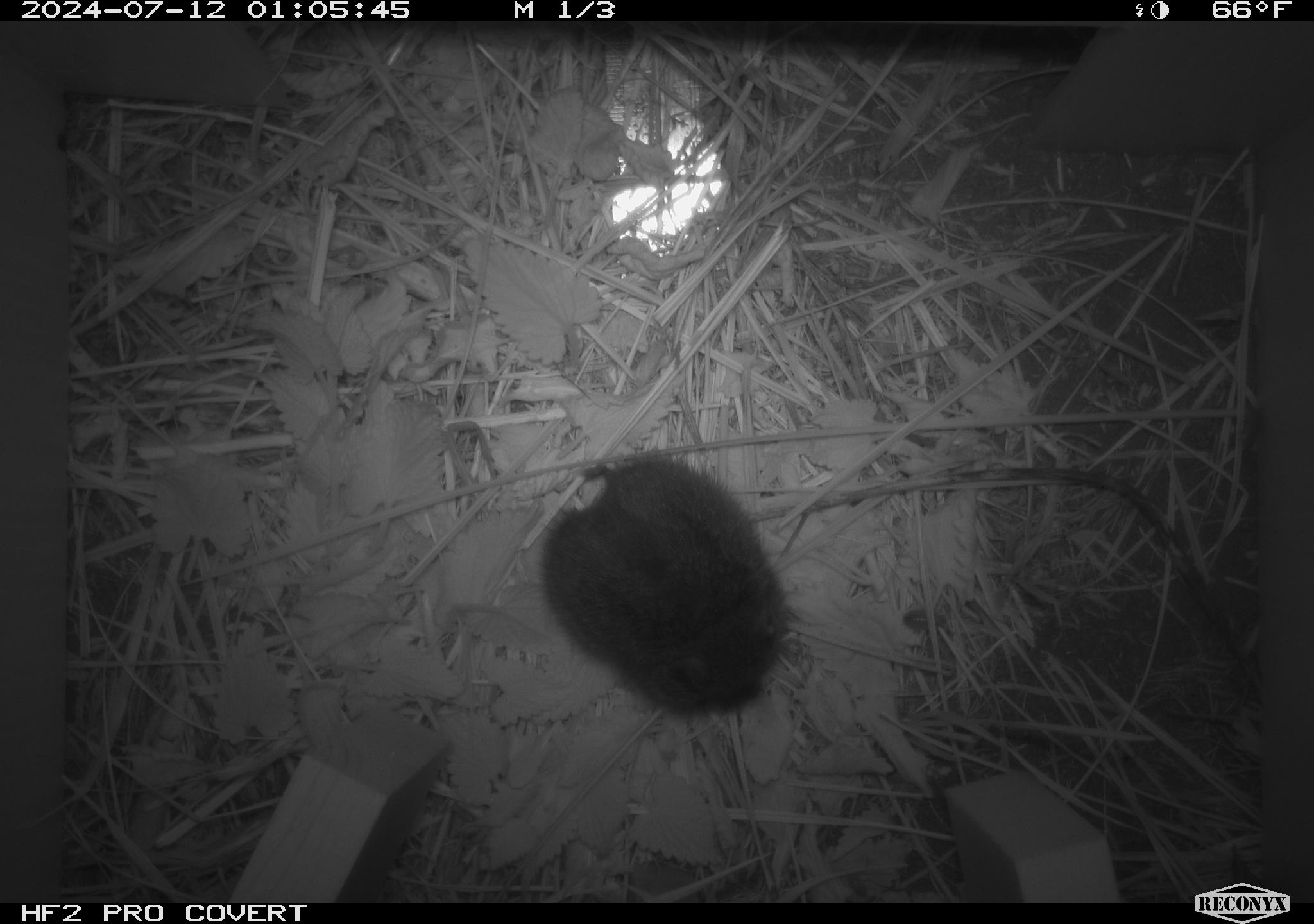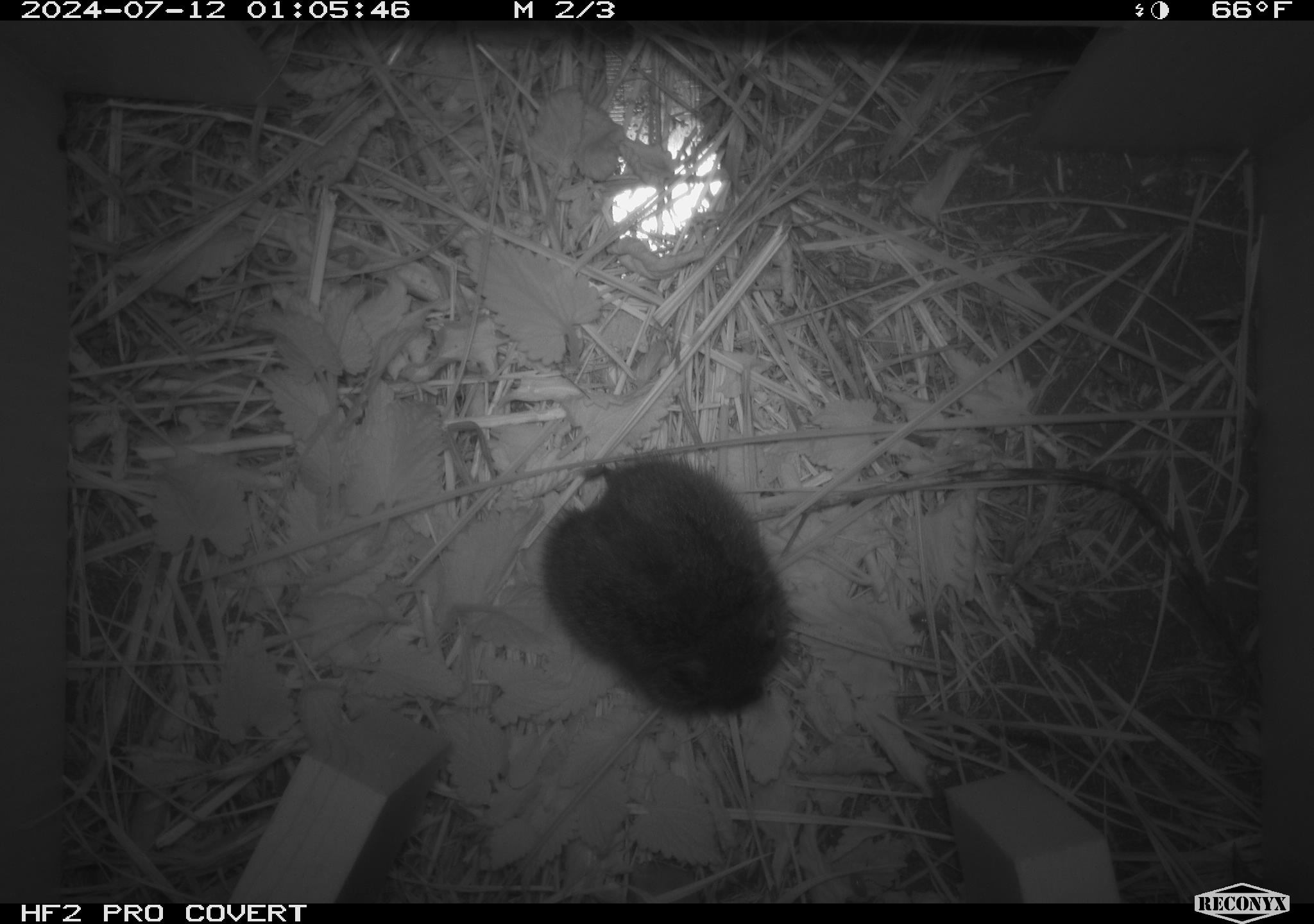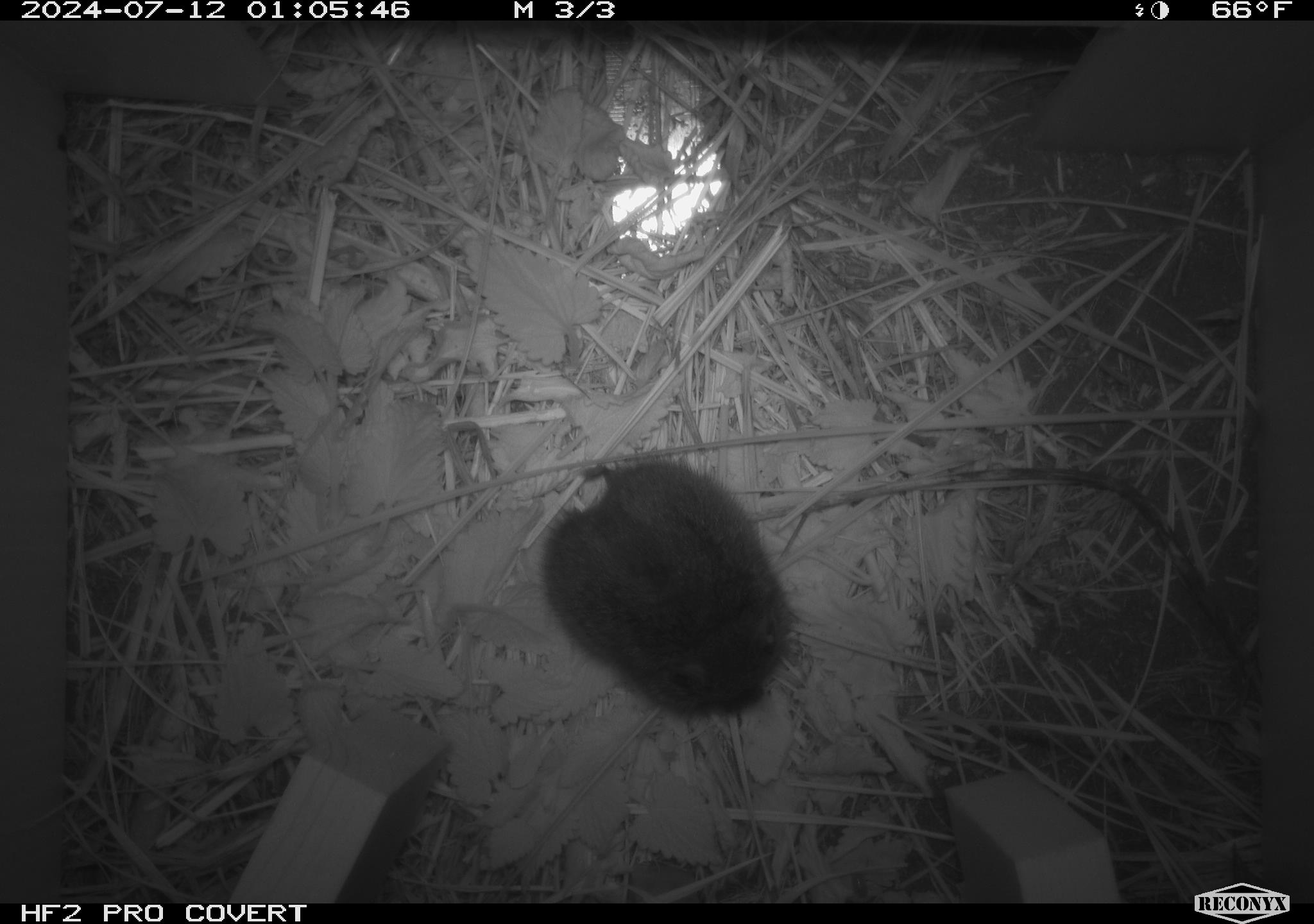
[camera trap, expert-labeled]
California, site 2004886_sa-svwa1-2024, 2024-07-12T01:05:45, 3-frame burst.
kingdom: Animalia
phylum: Chordata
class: Mammalia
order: Rodentia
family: Cricetidae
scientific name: Arvicolinae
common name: voles, lemmings, and muskrats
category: arvicolinae subfamily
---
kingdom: Animalia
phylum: Arthropoda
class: Malacostraca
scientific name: Malacostraca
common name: amphipods, crabs, isopods, krill, lobsters and shrimps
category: malacostracan